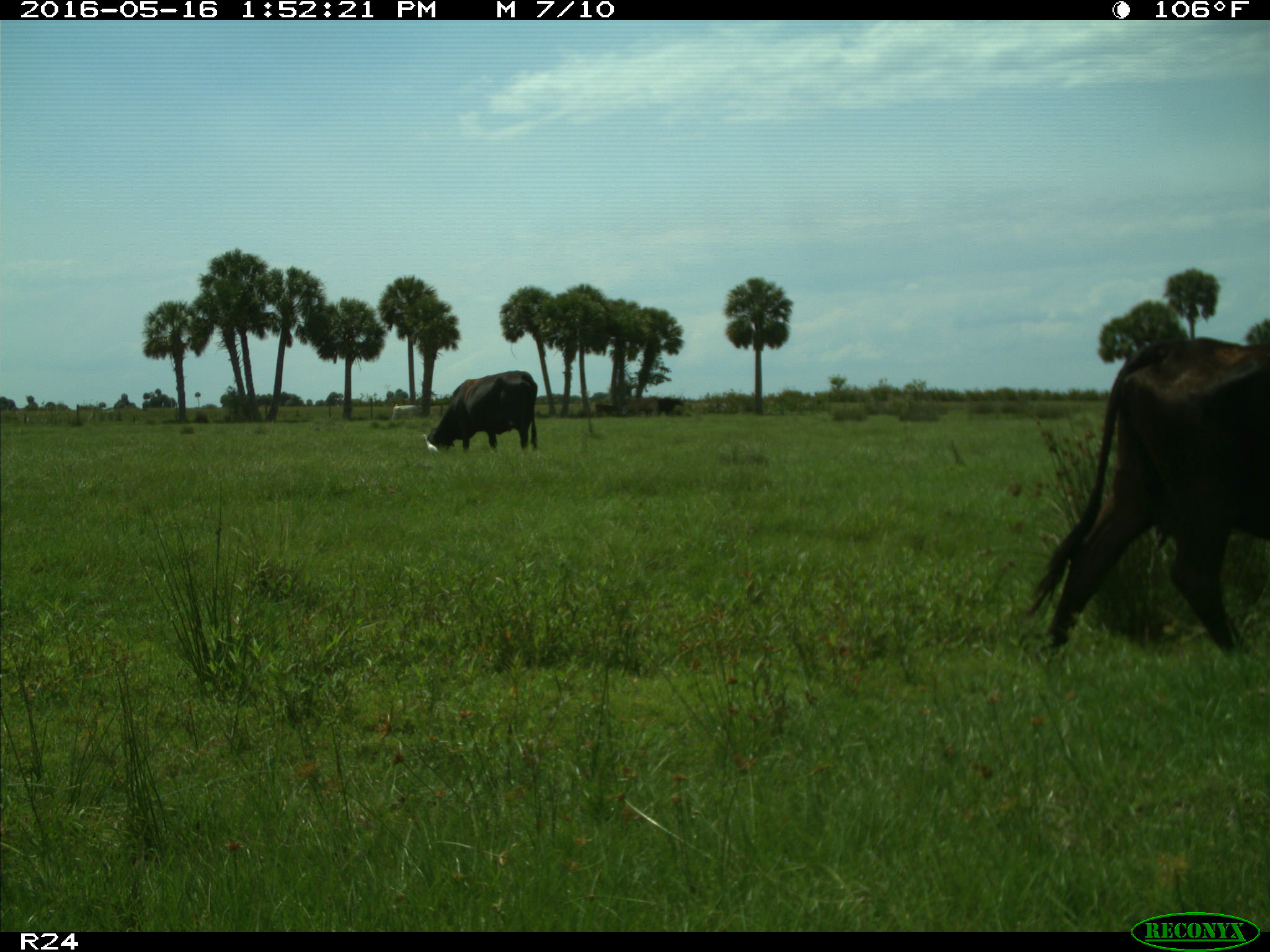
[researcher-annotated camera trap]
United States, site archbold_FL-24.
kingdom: Animalia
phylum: Chordata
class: Mammalia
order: Artiodactyla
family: Bovidae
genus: Bos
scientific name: Bos taurus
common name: domestic cow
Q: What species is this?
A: Bos taurus (domestic cow).